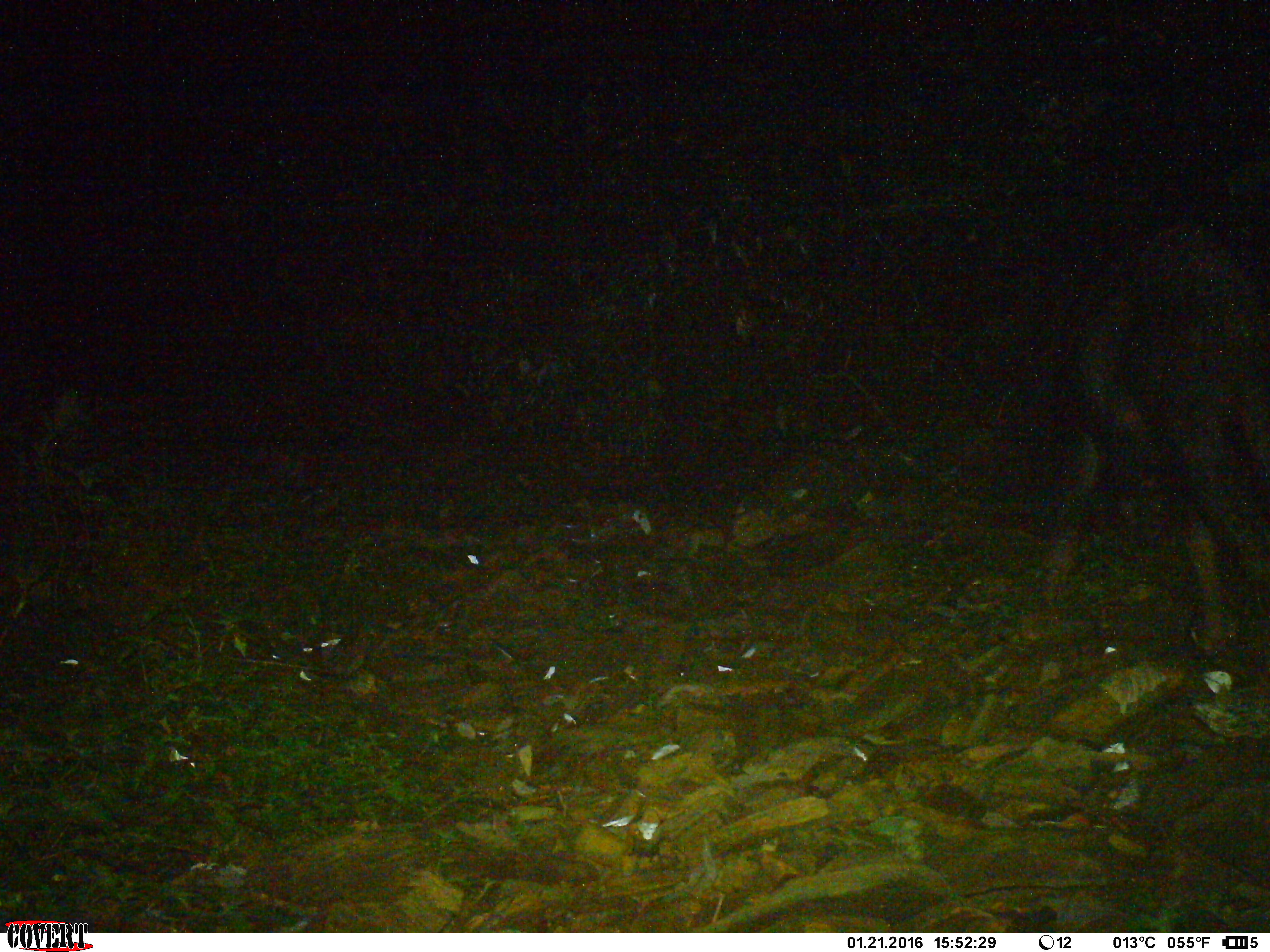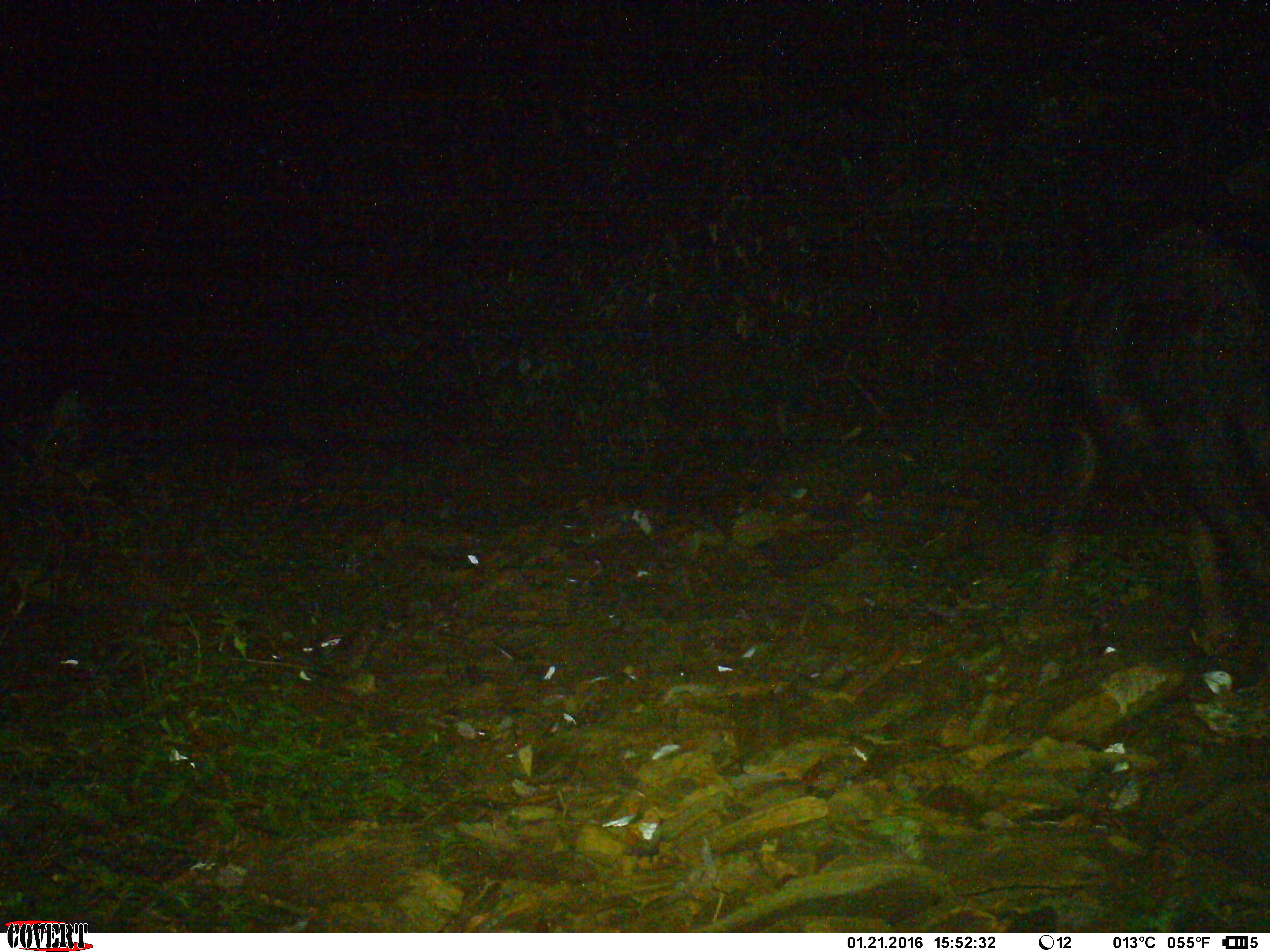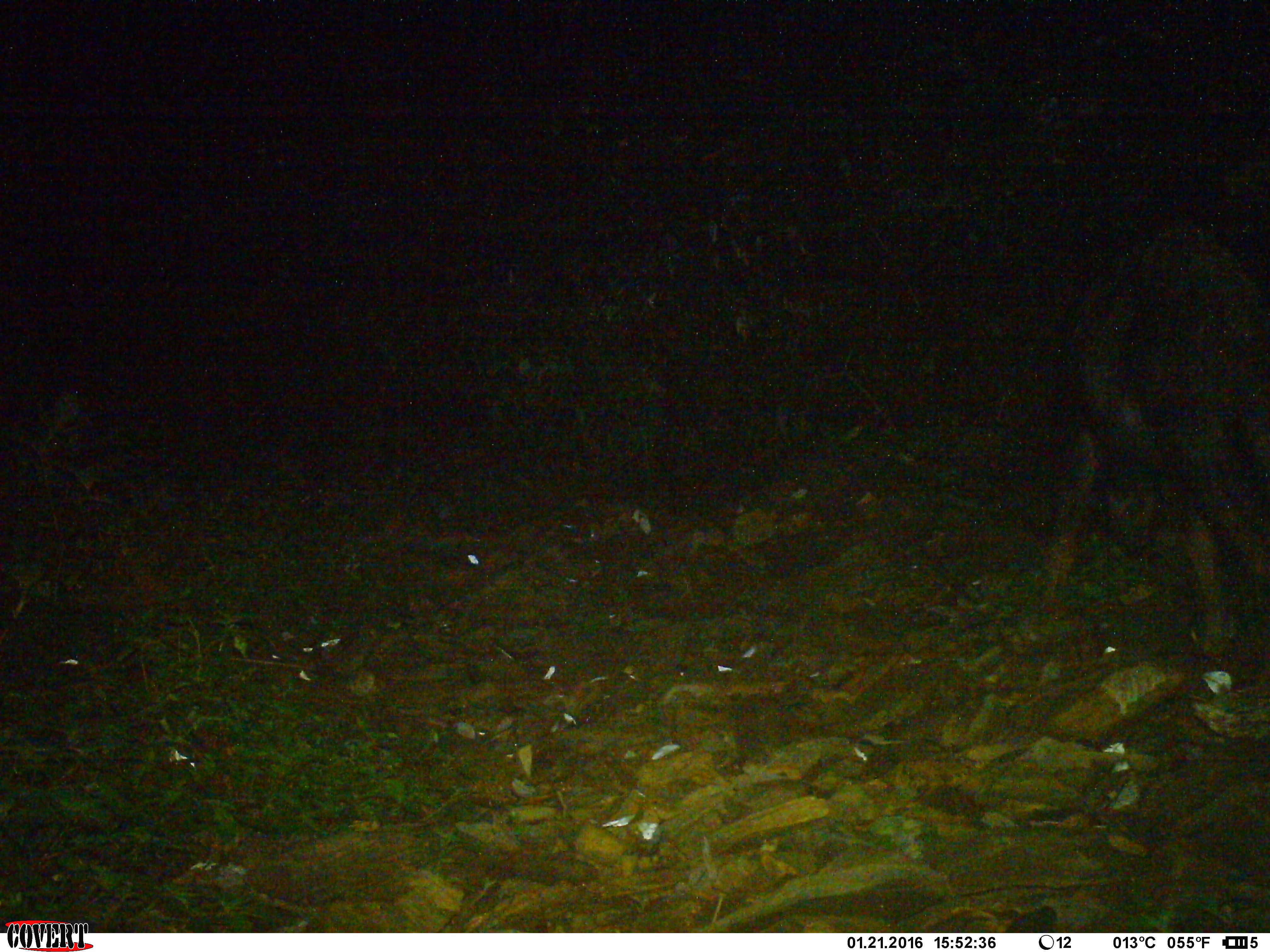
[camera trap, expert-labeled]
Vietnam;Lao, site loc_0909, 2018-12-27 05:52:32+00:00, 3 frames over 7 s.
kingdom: Animalia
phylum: Chordata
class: Mammalia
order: Artiodactyla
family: Bovidae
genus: Capricornis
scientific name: Capricornis sumatraensis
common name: chinese serow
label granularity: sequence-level